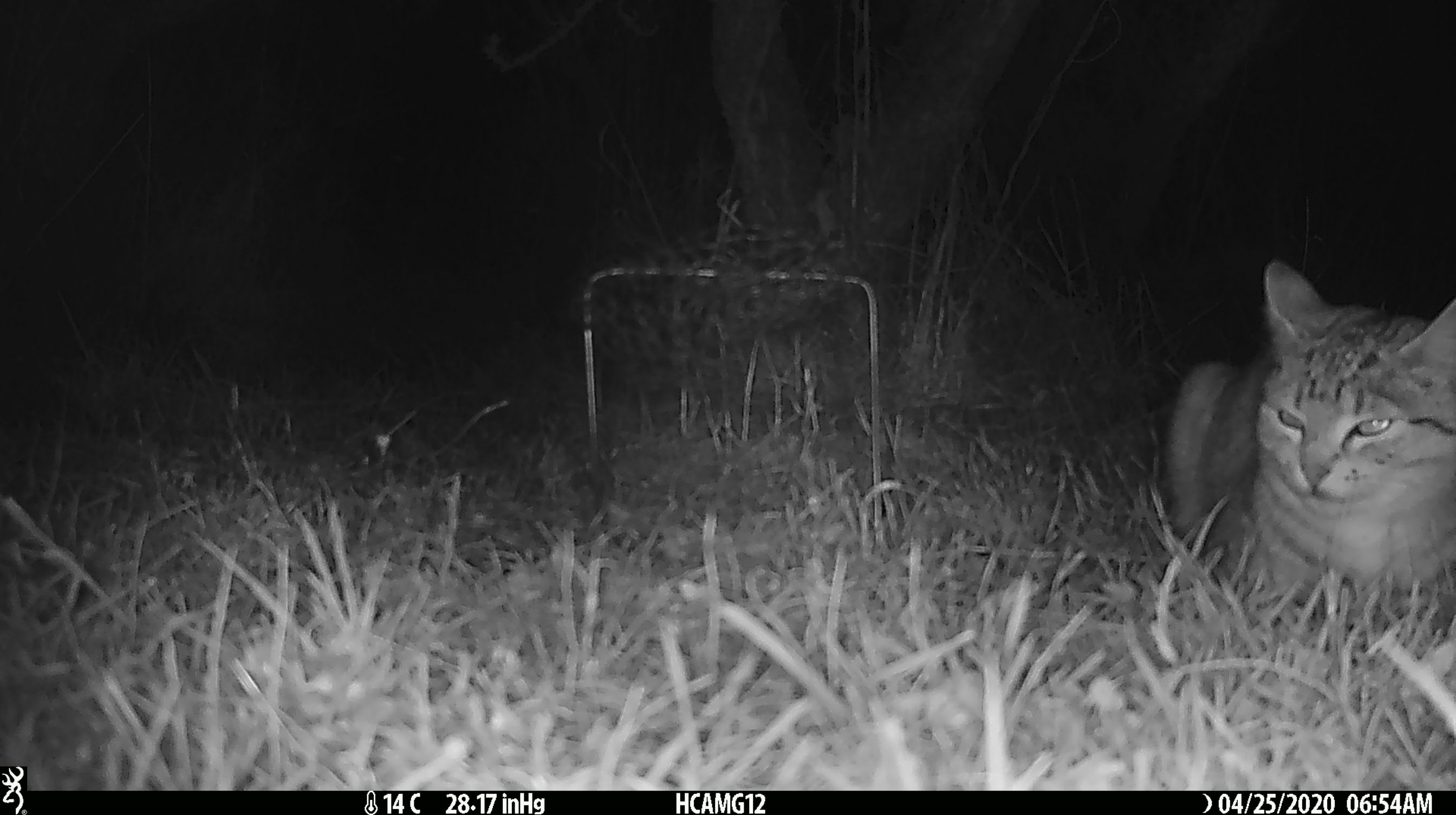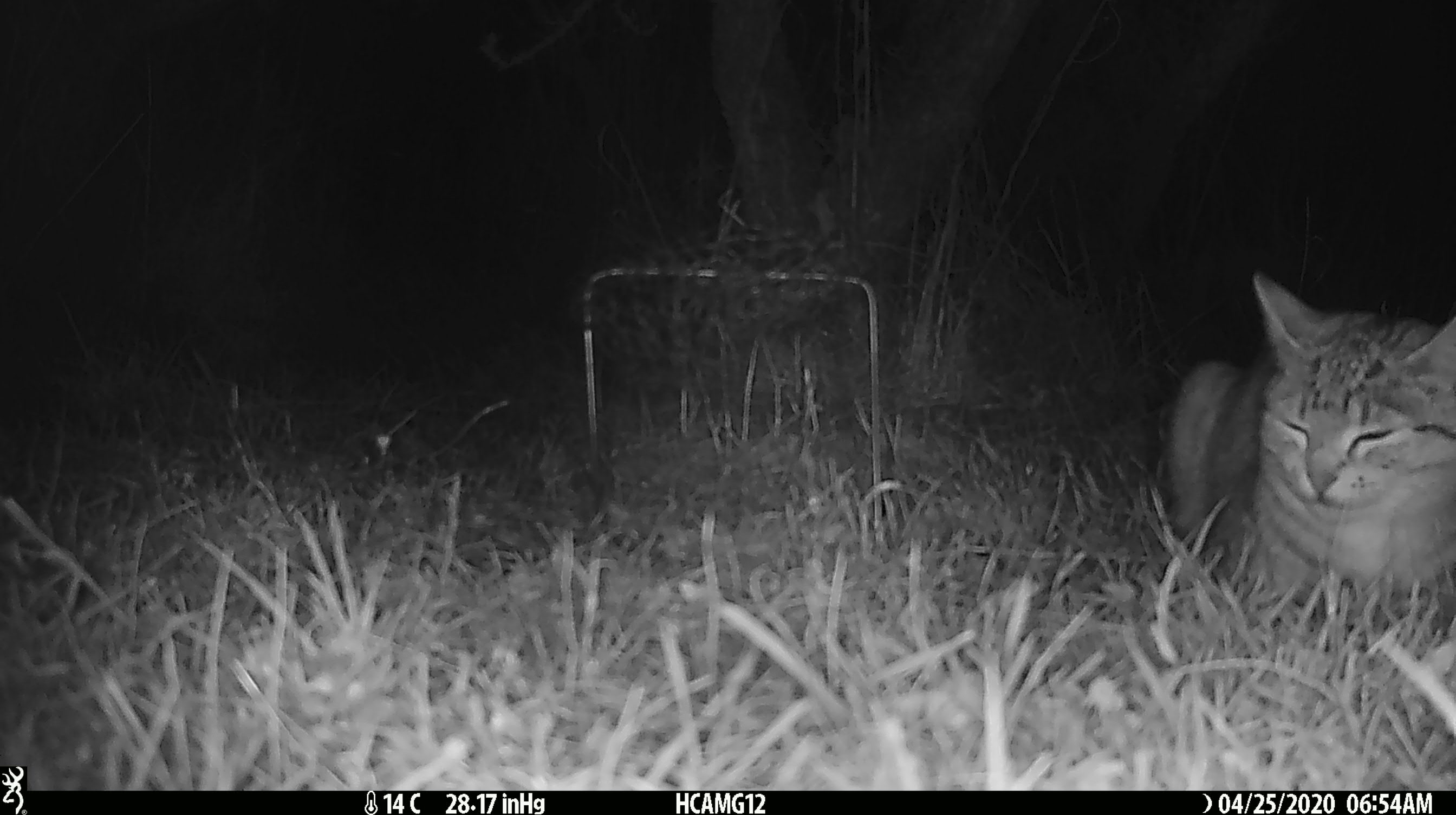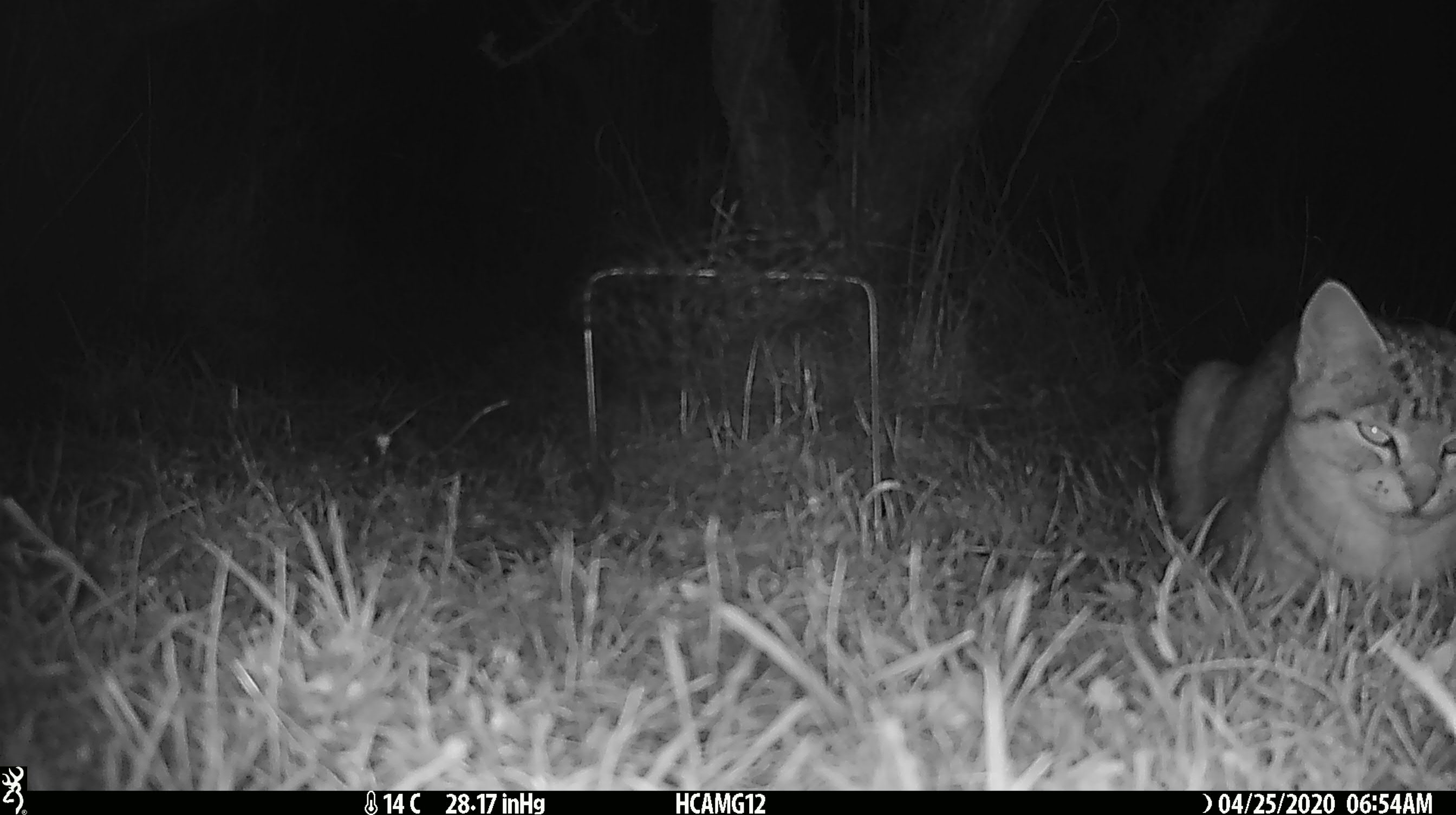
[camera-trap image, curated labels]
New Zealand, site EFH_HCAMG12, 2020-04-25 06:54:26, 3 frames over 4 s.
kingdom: Animalia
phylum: Chordata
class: Mammalia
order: Carnivora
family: Felidae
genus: Felis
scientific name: Felis catus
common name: domestic cat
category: cat